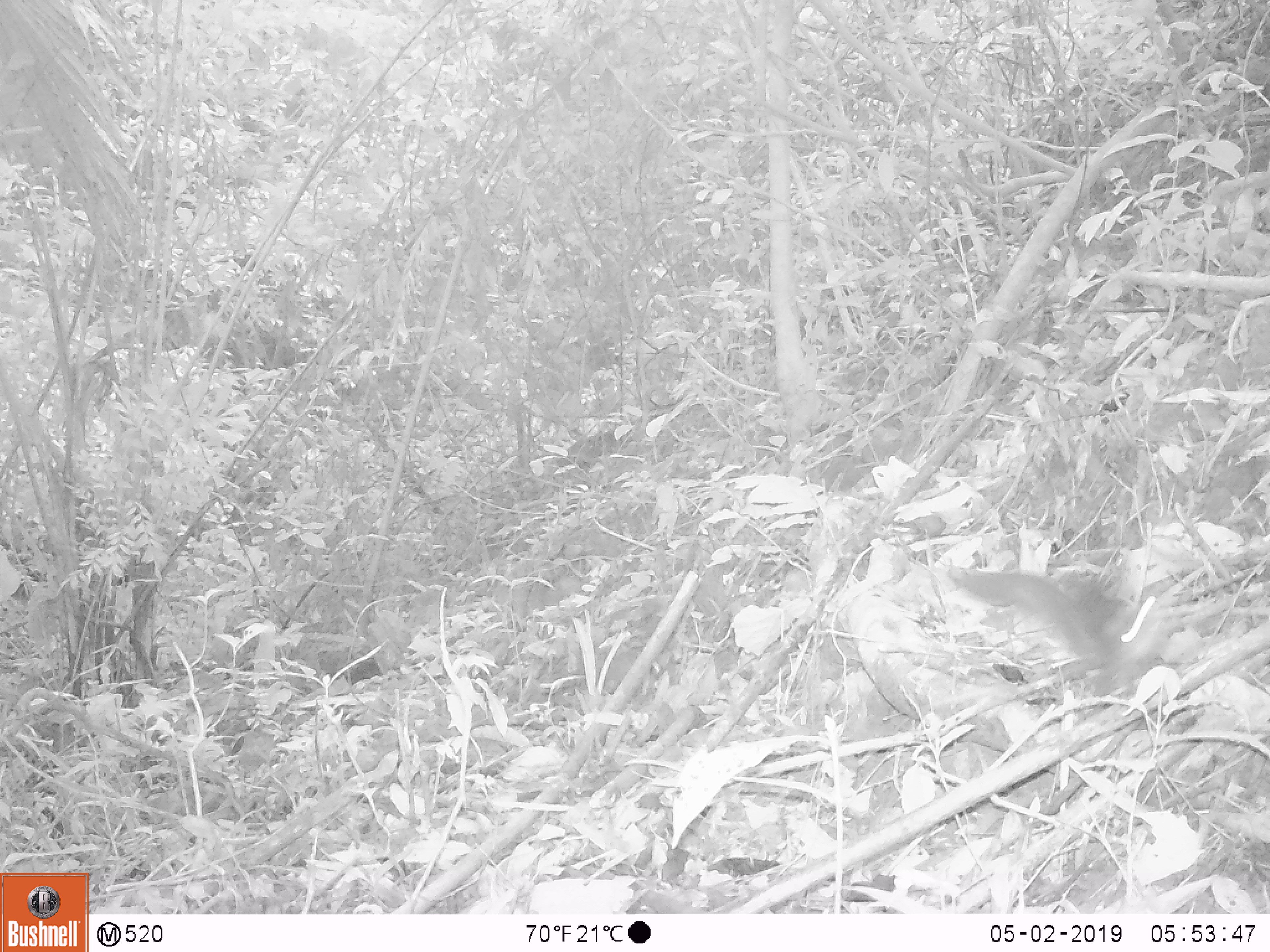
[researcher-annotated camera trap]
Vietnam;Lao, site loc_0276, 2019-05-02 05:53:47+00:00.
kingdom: Animalia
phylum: Chordata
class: Mammalia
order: Rodentia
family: Sciuridae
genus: Sciurus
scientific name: Sciurus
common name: squirrel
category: unidentified squirrel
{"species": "unidentified squirrel (squirrel) (Sciurus)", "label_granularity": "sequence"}